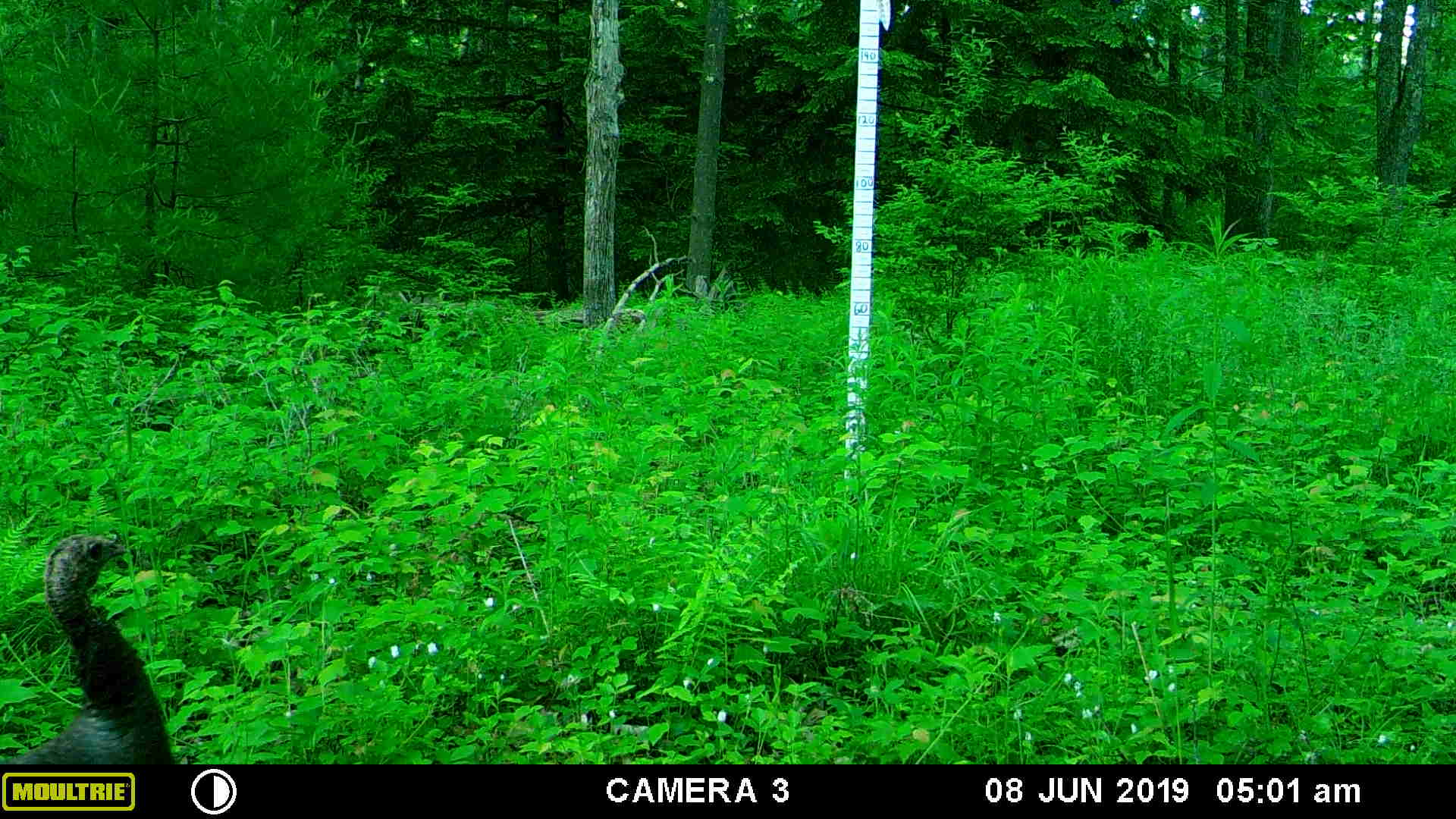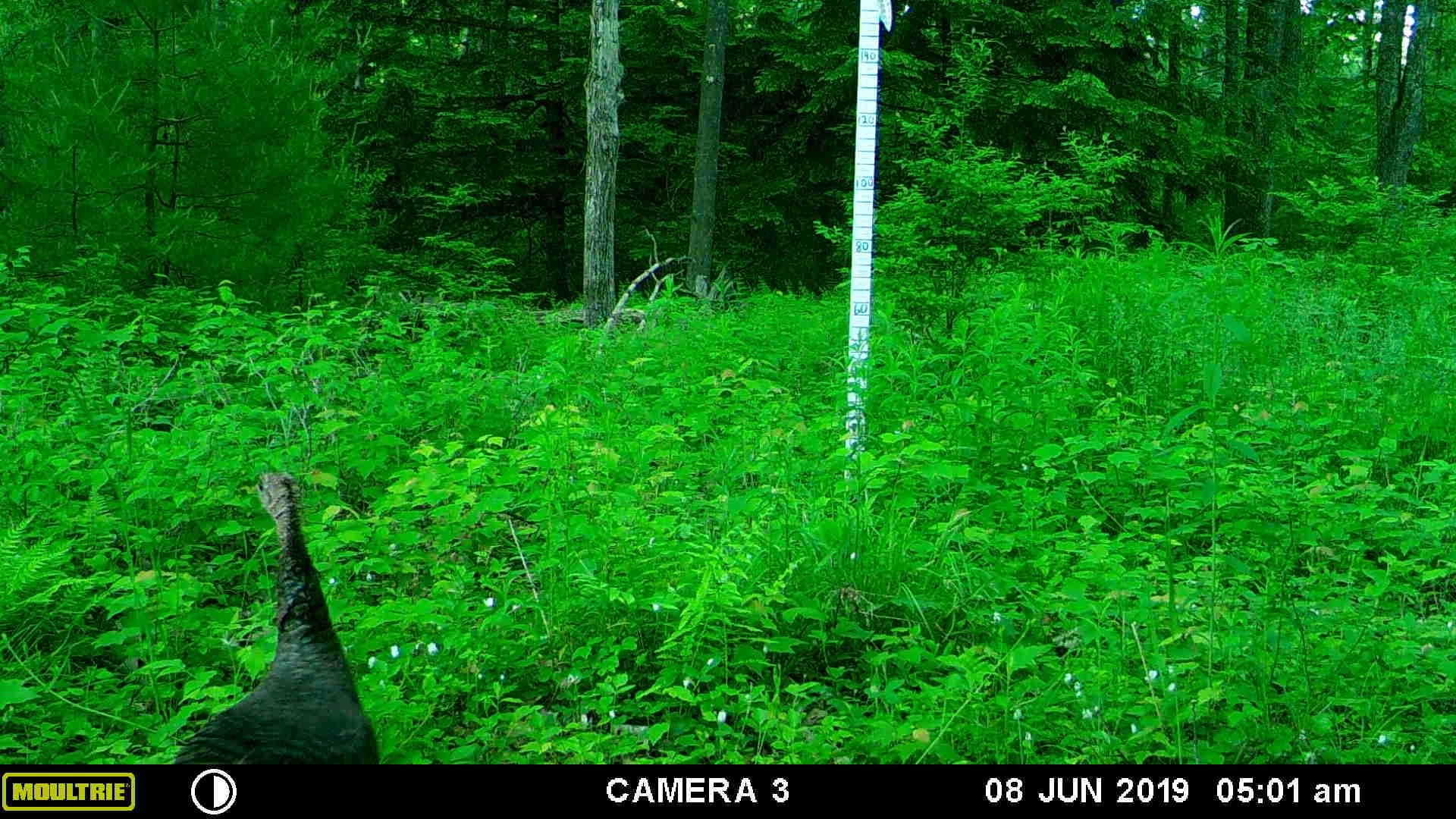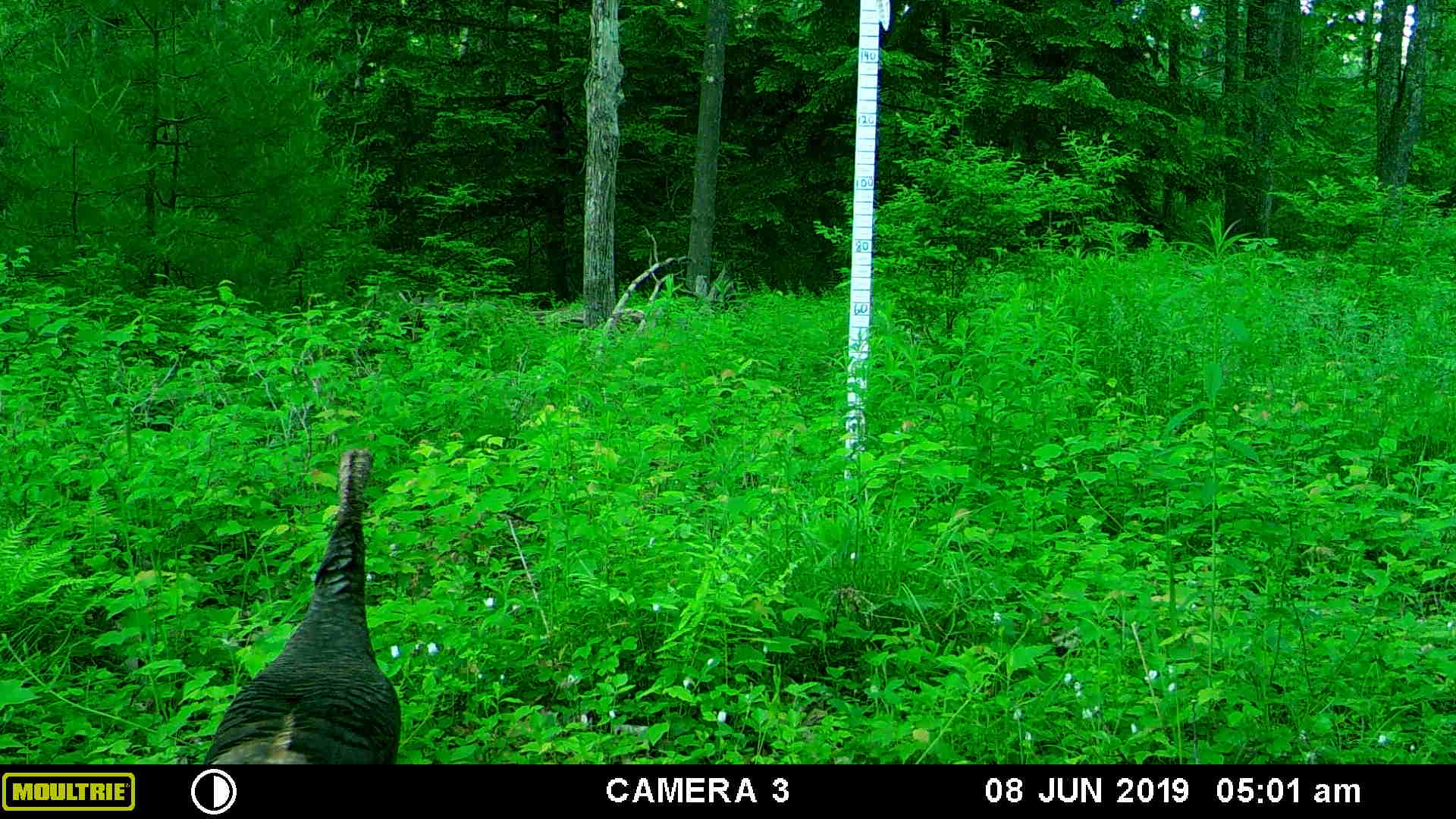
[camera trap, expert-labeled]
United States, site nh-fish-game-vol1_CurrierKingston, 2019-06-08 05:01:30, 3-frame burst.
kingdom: Animalia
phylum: Chordata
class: Aves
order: Galliformes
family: Phasianidae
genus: Meleagris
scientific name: Meleagris gallopavo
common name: wild turkey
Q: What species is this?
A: Wild turkey (Meleagris gallopavo).